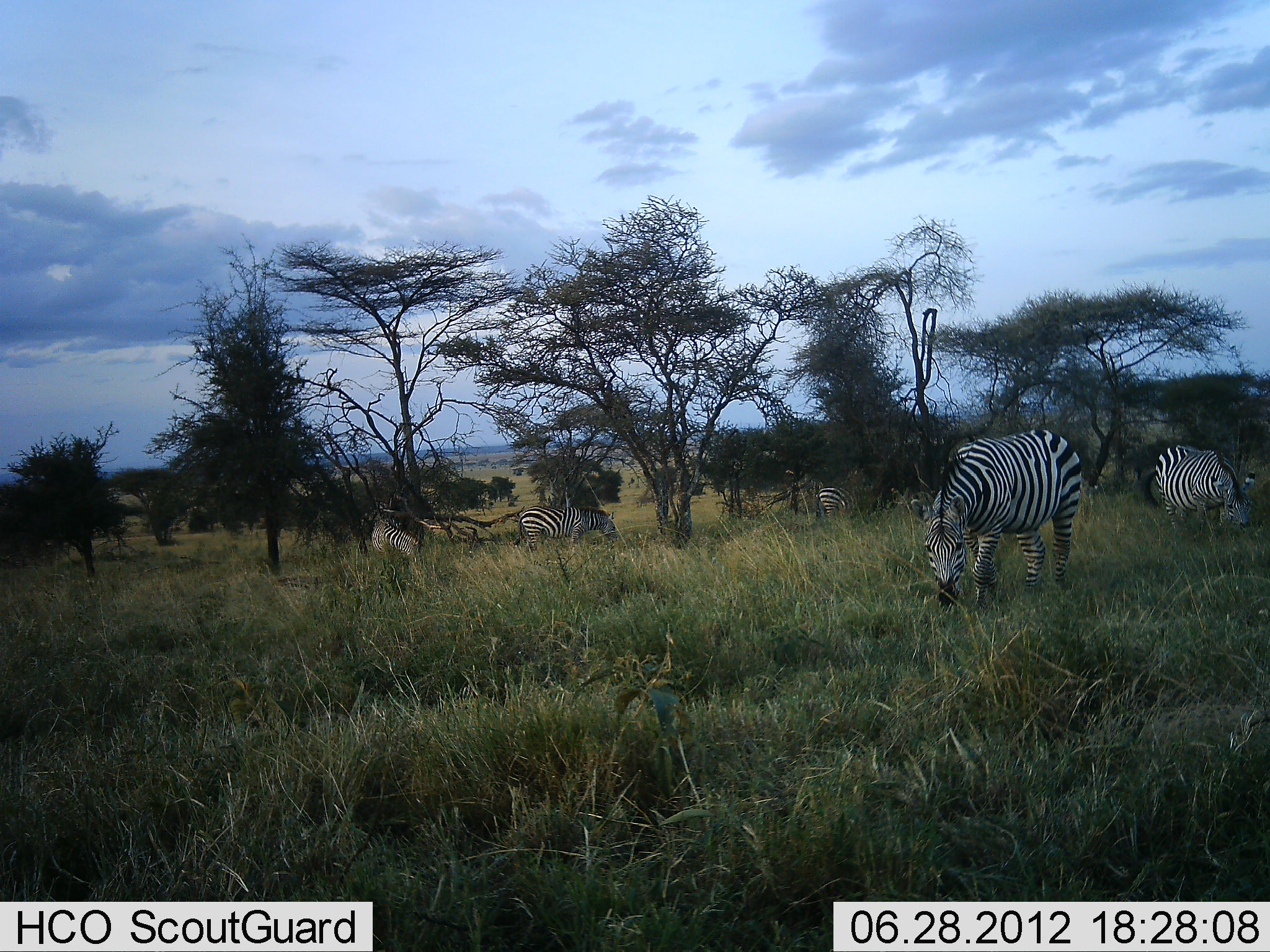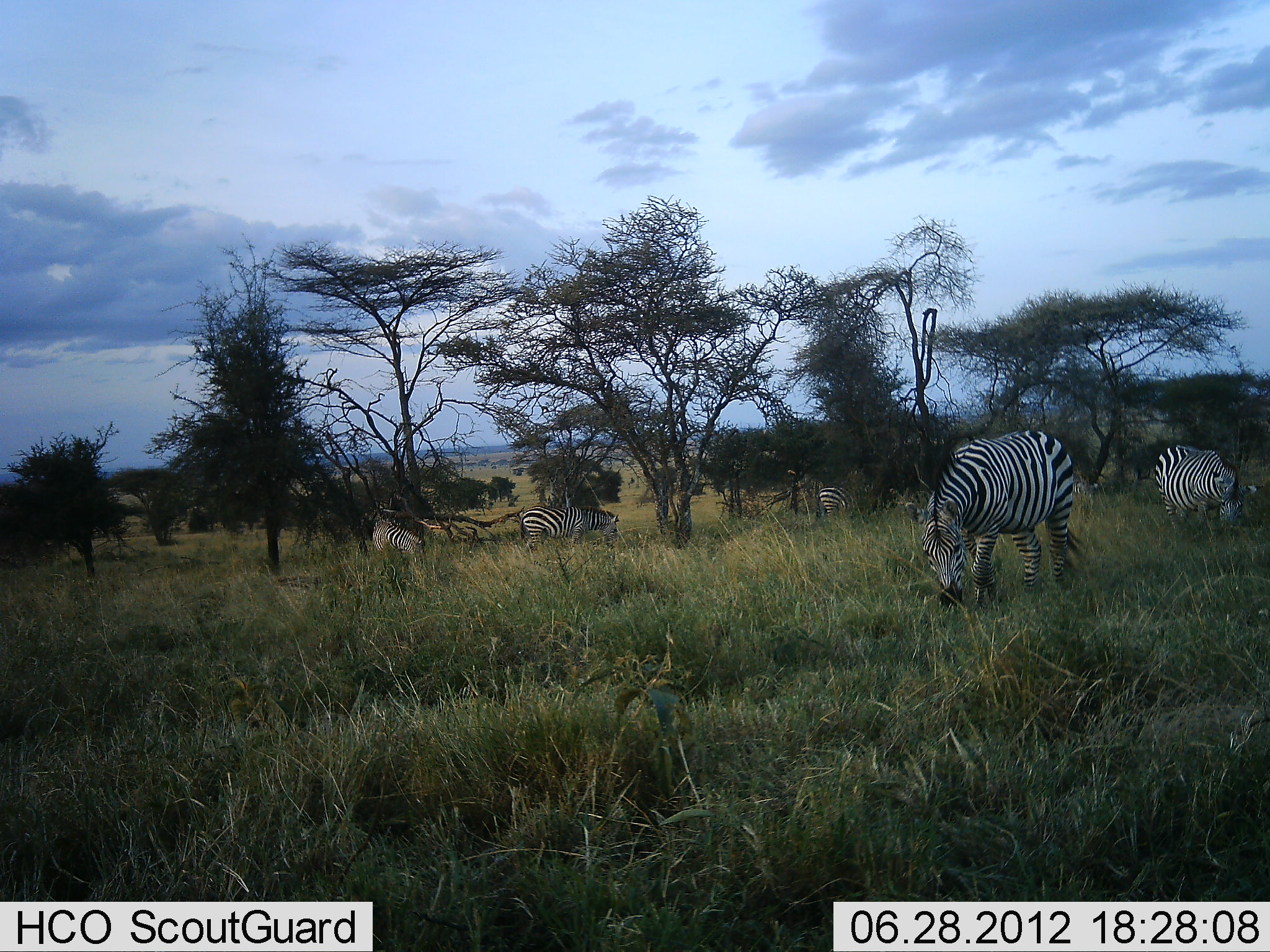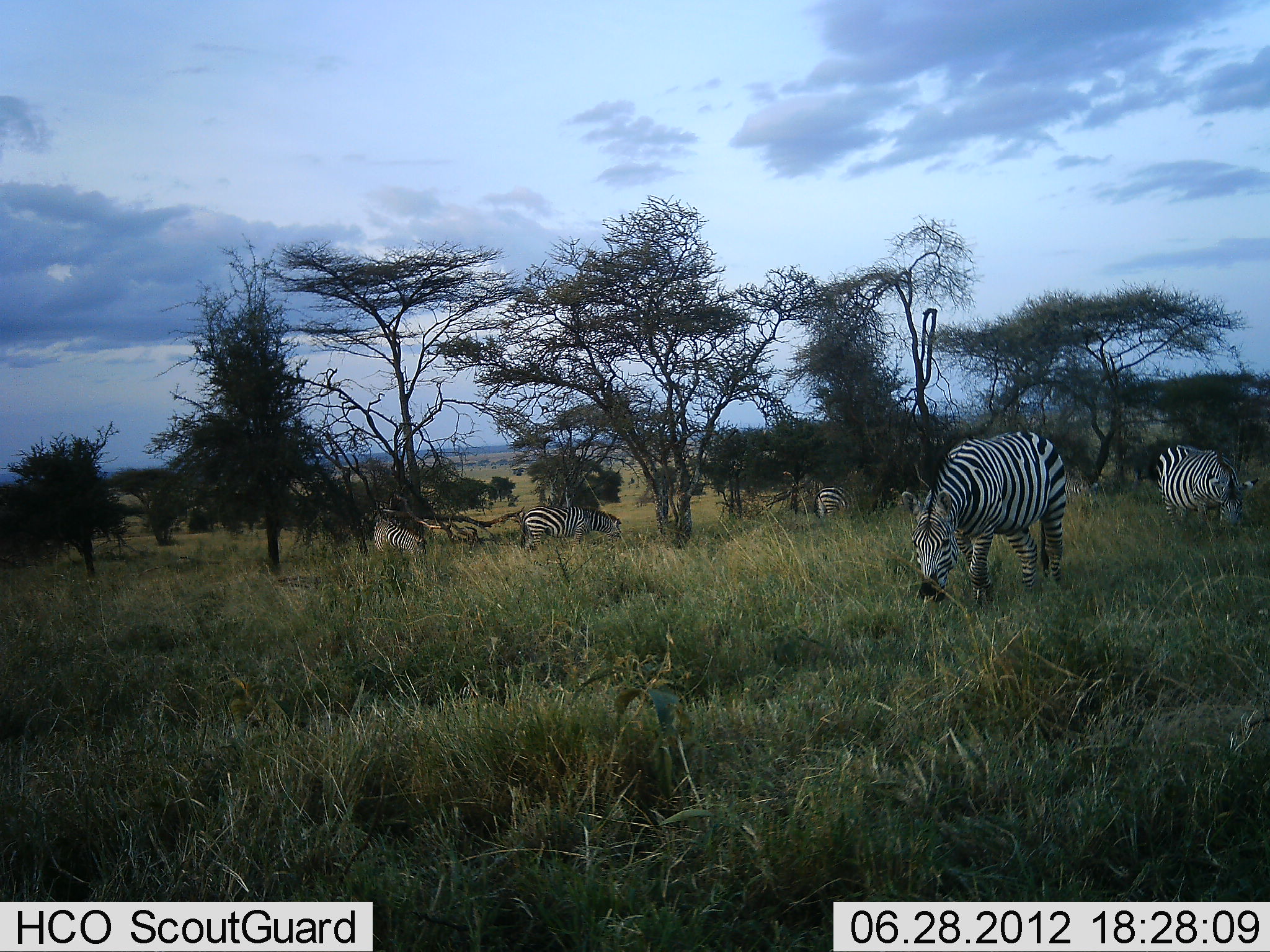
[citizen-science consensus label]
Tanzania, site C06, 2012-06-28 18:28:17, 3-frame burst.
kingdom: Animalia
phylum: Chordata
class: Mammalia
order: Perissodactyla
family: Equidae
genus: Equus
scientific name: Equus quagga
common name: plains zebra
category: zebra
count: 5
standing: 40%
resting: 0%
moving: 0%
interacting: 0%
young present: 0%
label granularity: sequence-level